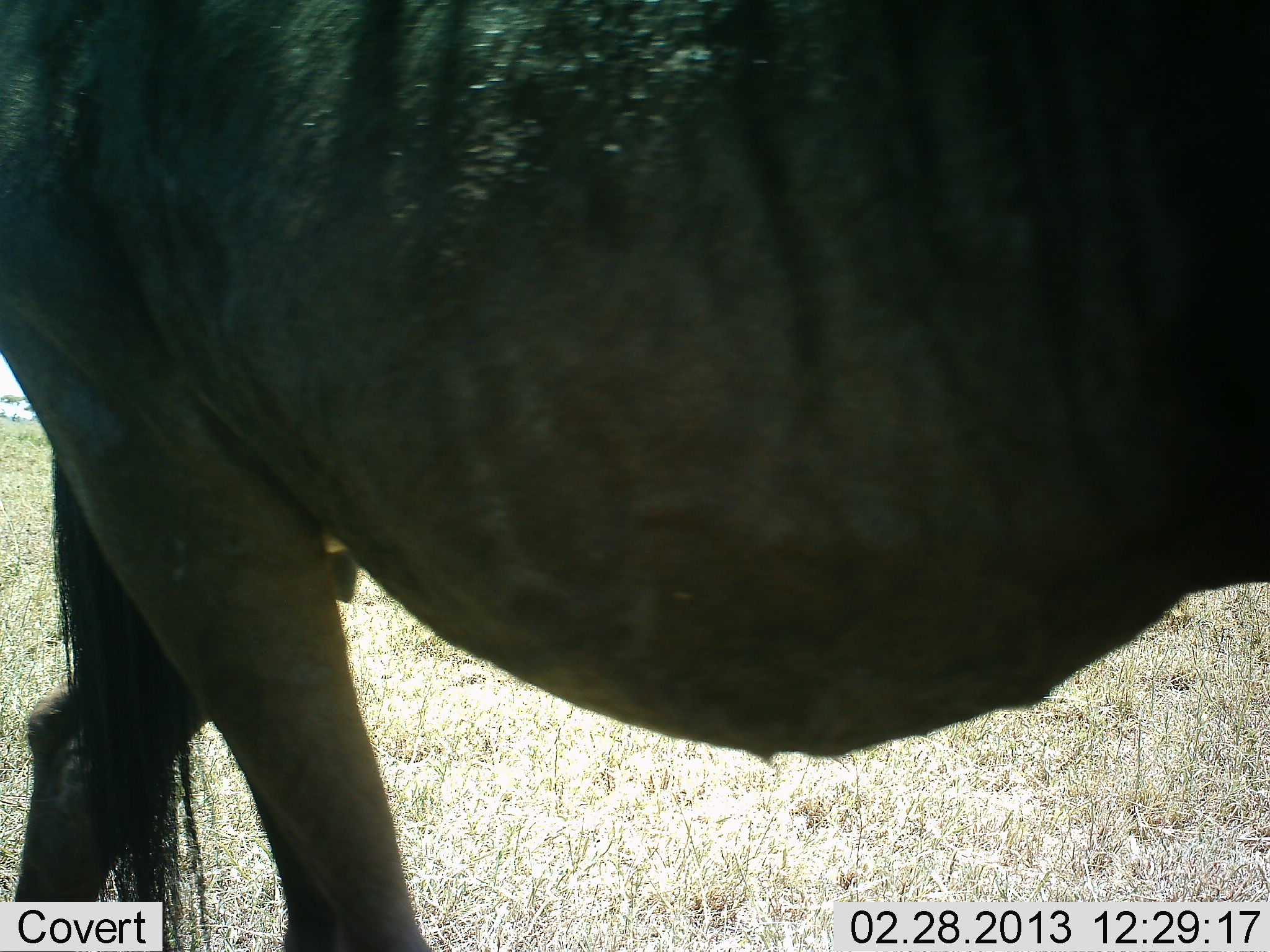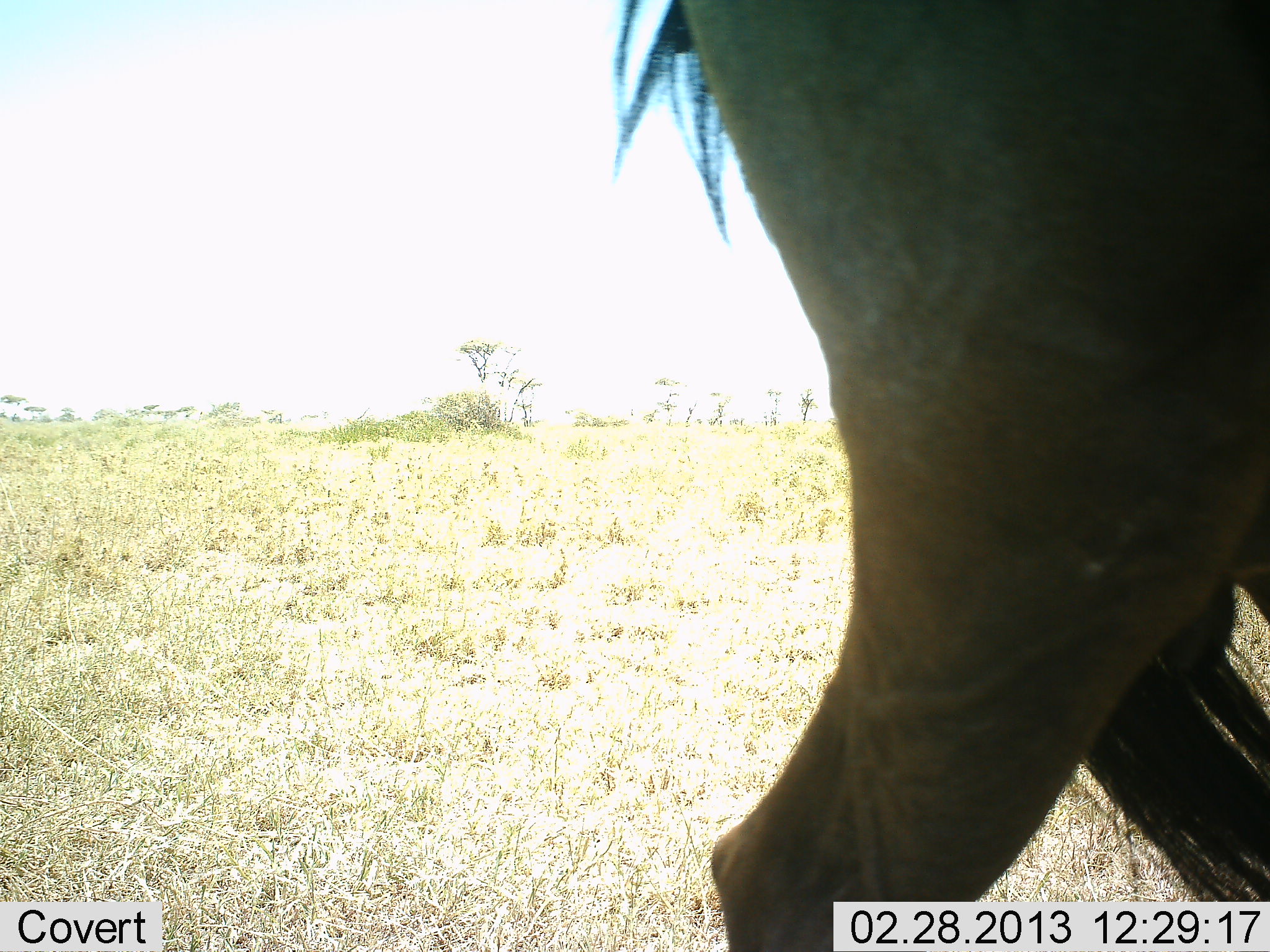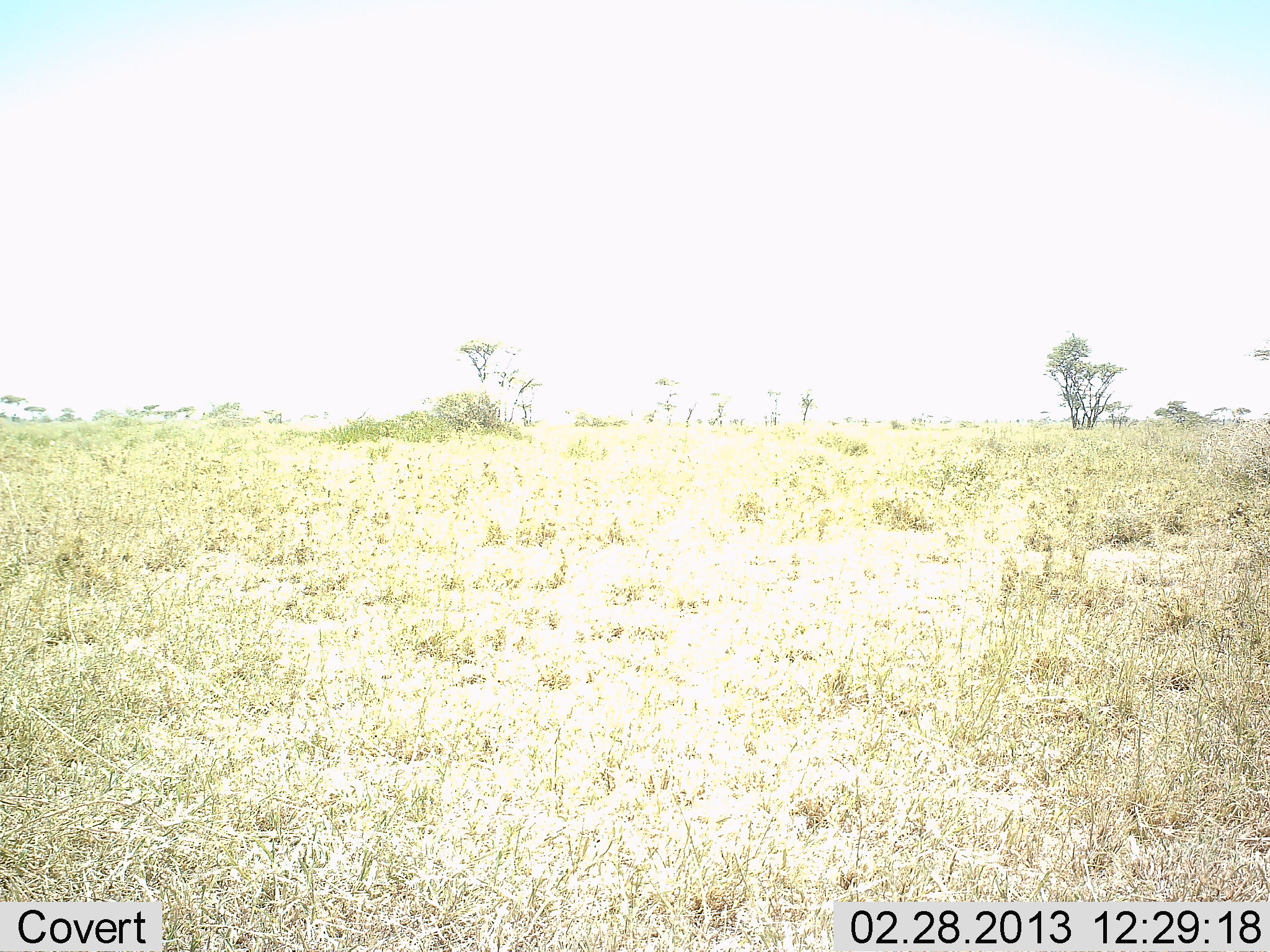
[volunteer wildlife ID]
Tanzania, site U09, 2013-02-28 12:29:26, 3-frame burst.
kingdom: Animalia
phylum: Chordata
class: Mammalia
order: Artiodactyla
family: Bovidae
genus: Connochaetes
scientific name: Connochaetes taurinus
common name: blue wildebeest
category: wildebeest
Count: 1.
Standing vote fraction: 6%.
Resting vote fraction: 0%.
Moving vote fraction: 97%.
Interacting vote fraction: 0%.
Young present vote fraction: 0%.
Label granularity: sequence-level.